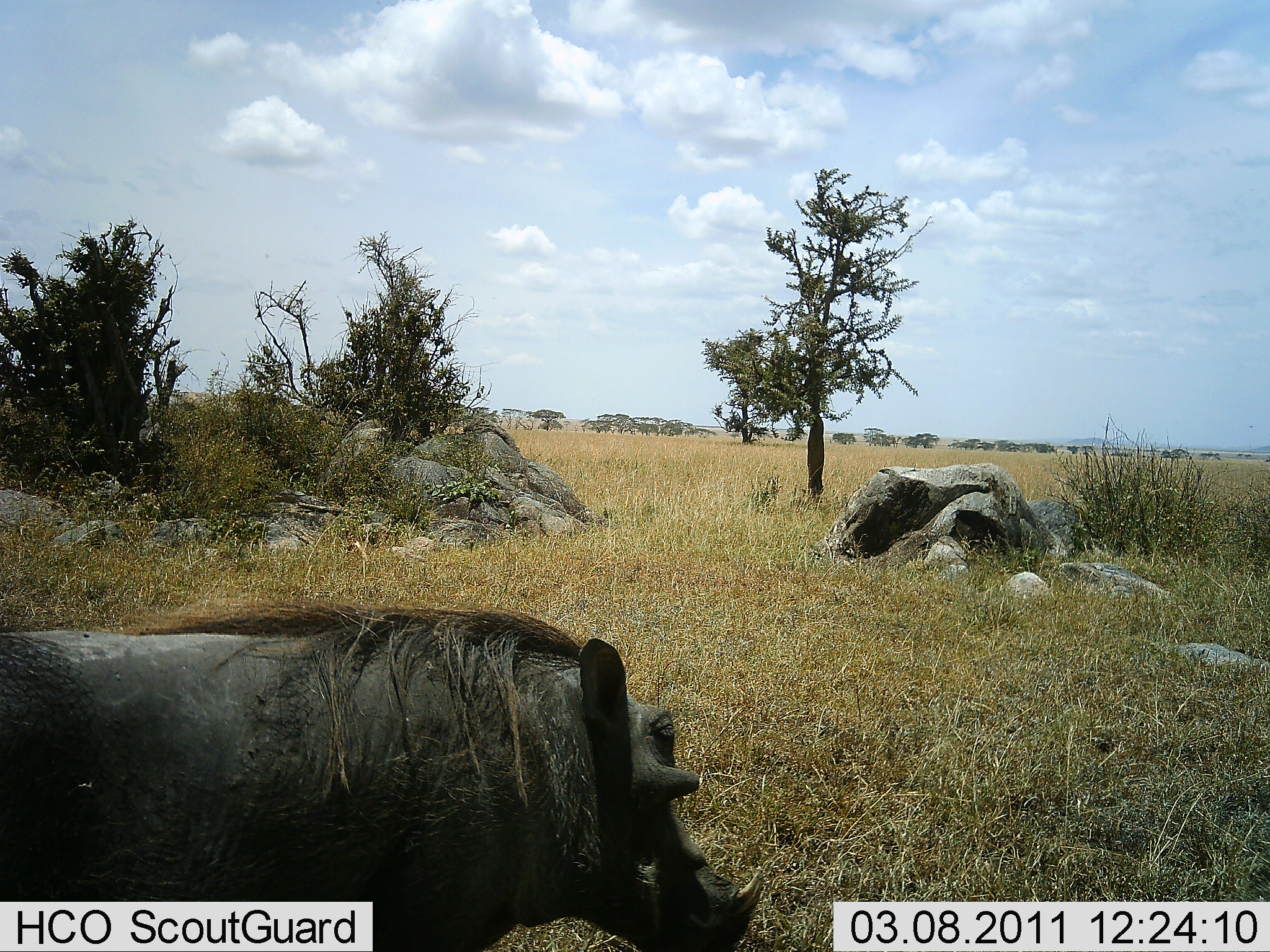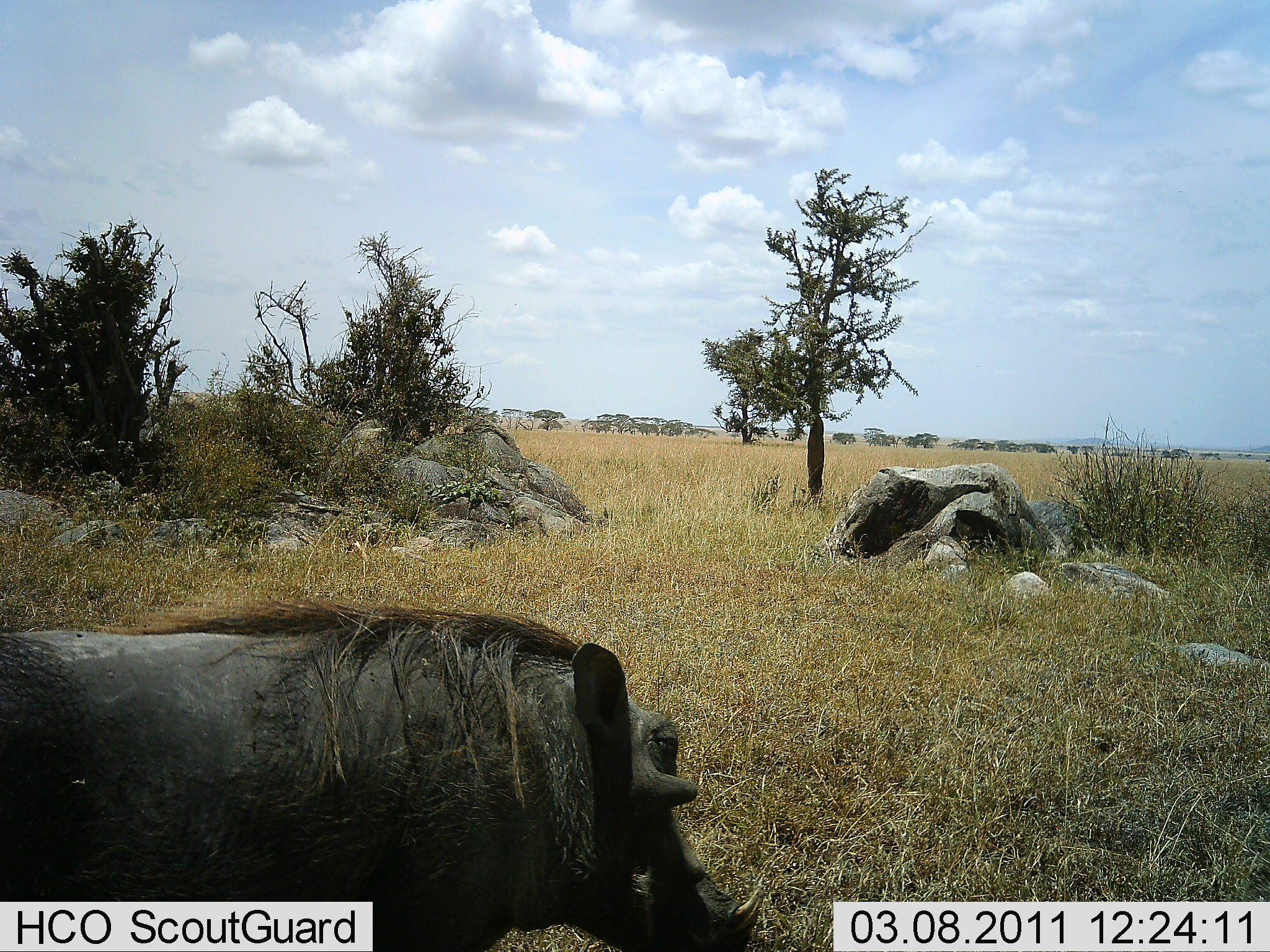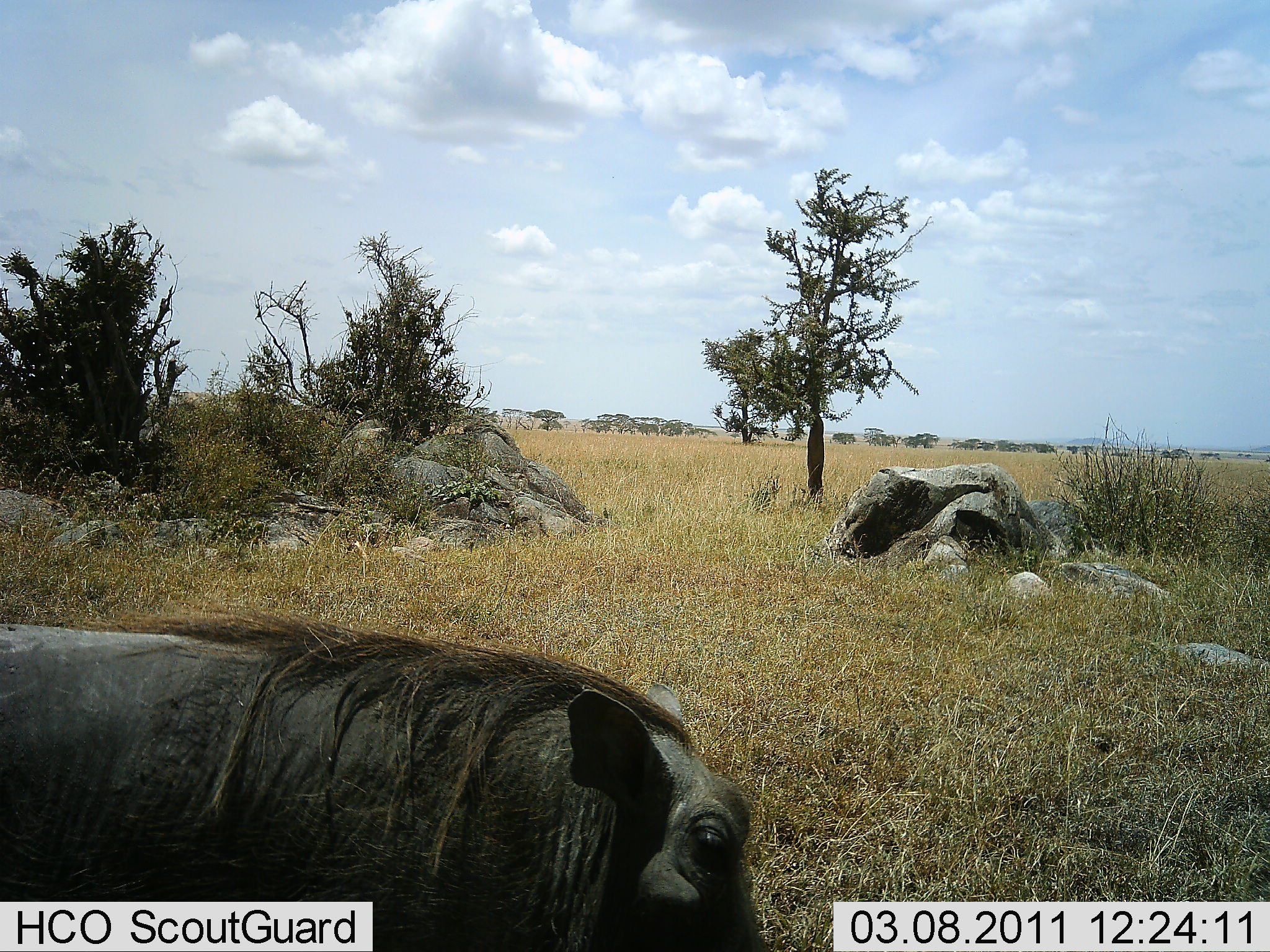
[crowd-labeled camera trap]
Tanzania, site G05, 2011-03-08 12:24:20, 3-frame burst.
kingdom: Animalia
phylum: Chordata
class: Mammalia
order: Artiodactyla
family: Suidae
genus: Phacochoerus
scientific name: Phacochoerus africanus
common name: warthog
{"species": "warthog (Phacochoerus africanus)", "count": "1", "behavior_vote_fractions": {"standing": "92%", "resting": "0%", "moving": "8%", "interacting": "0%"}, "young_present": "0%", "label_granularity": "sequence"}